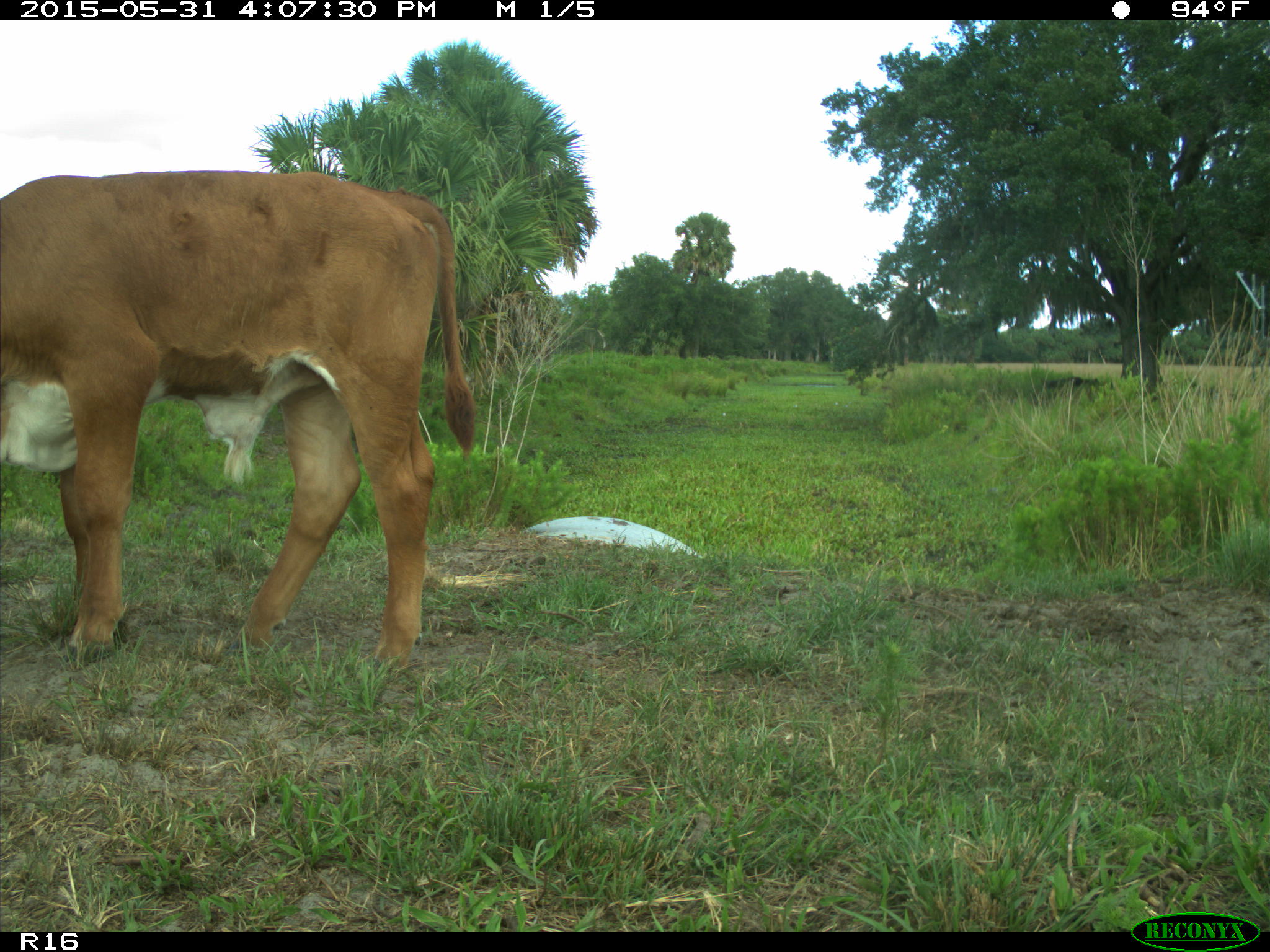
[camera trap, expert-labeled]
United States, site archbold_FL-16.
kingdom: Animalia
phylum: Chordata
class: Mammalia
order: Artiodactyla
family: Bovidae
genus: Bos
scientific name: Bos taurus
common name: domestic cow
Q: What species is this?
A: Bos taurus (domestic cow).